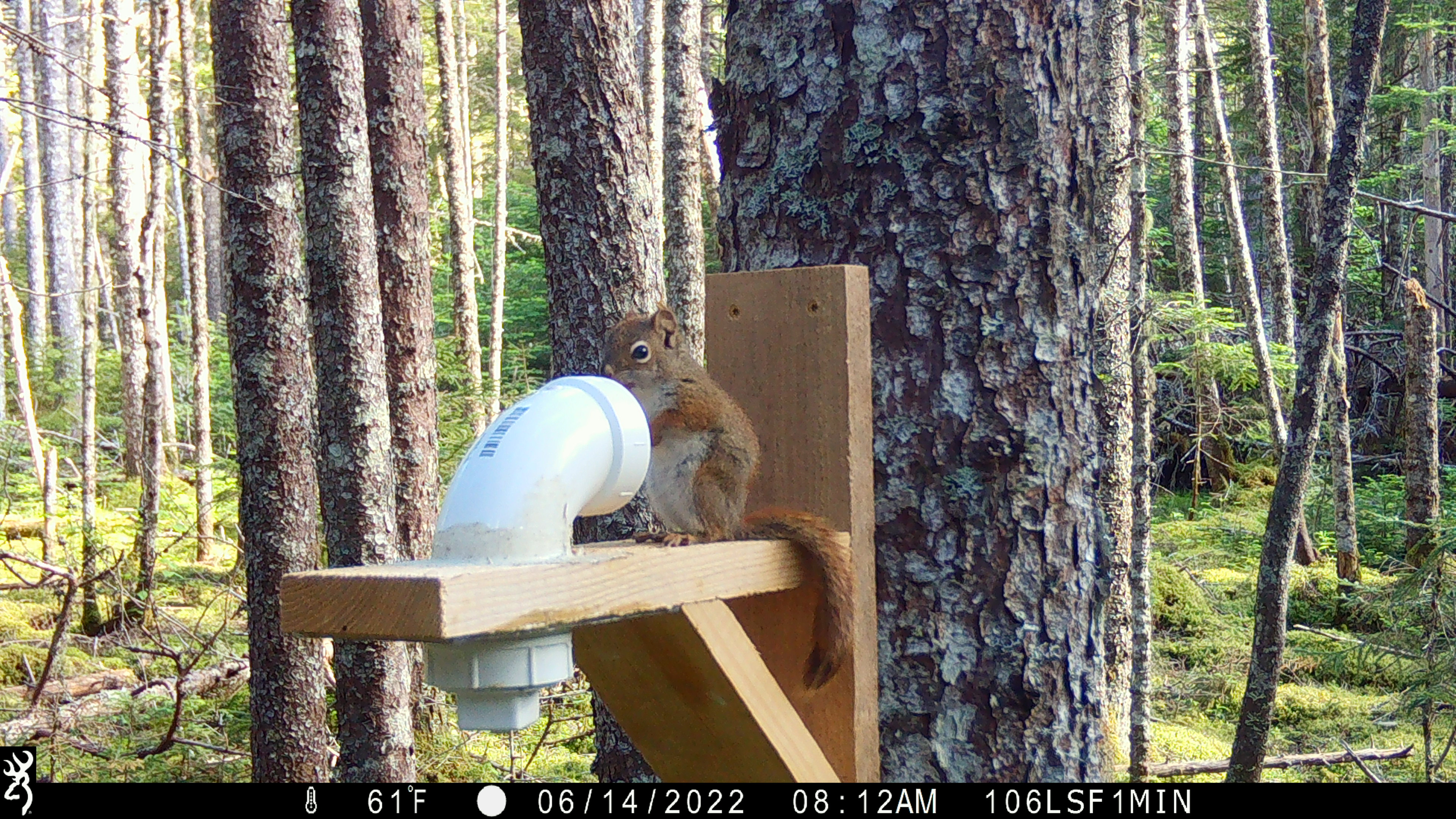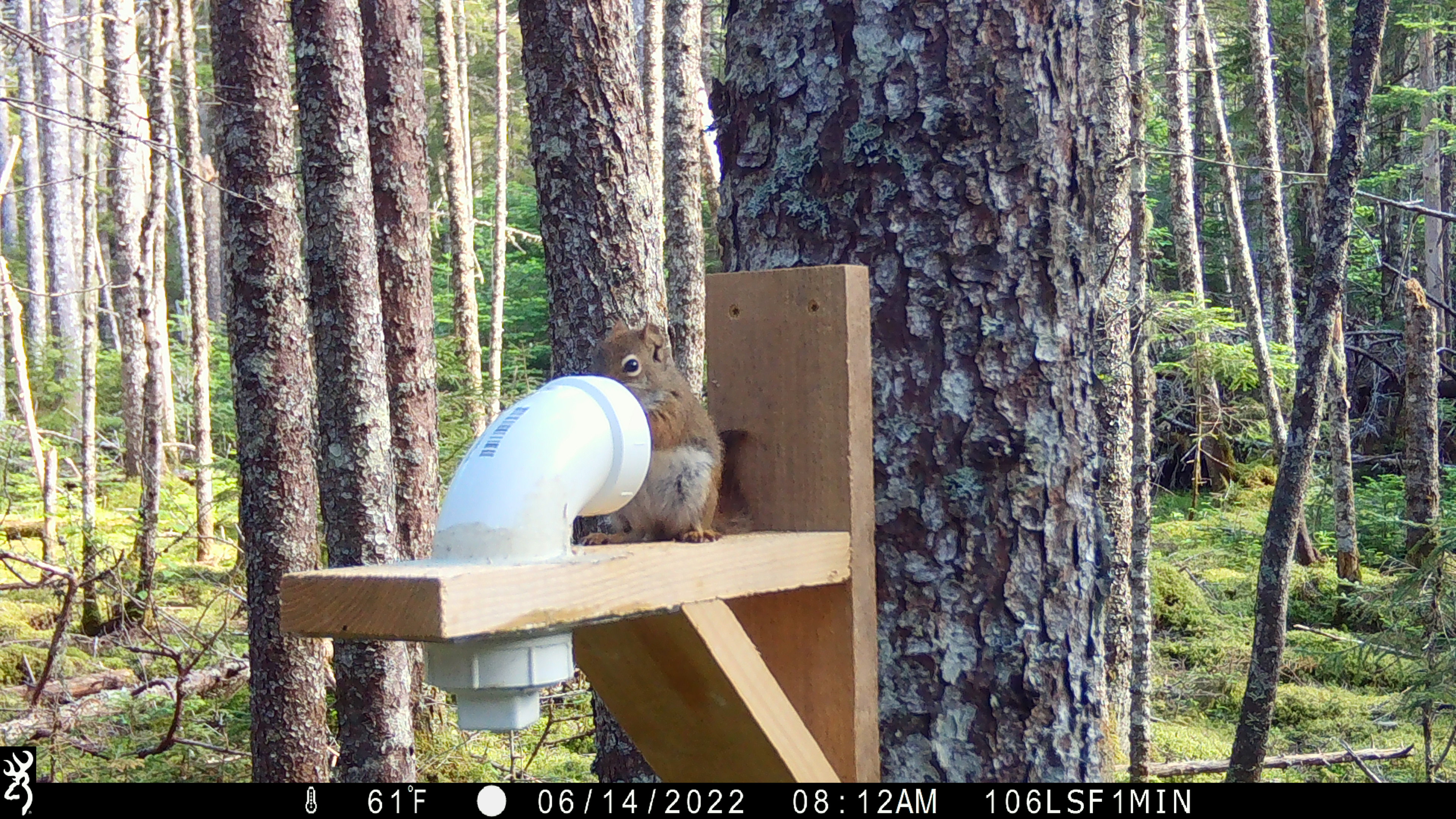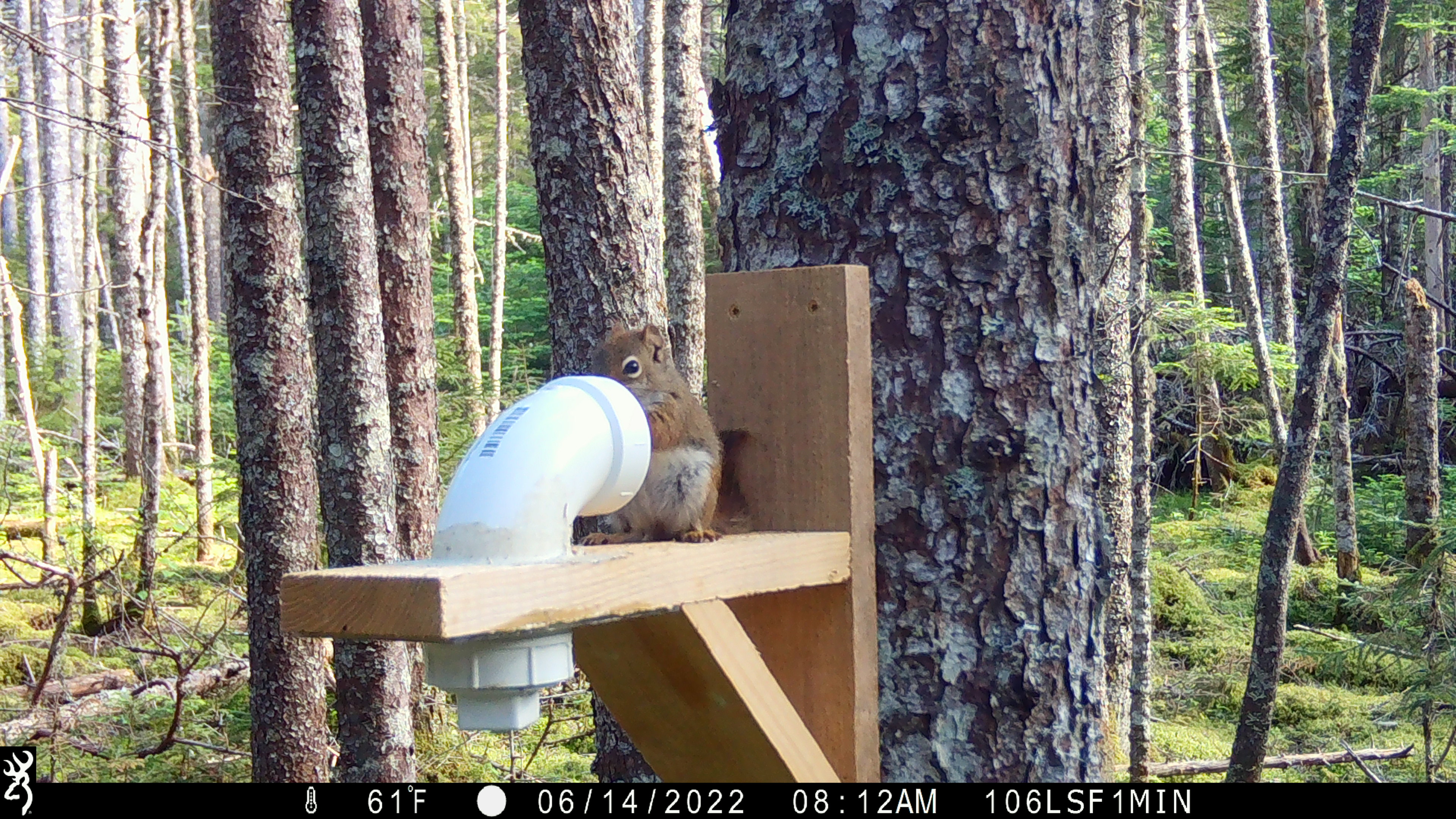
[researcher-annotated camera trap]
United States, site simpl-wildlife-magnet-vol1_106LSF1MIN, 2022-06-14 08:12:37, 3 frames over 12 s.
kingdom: Animalia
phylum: Chordata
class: Mammalia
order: Rodentia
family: Sciuridae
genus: Tamiasciurus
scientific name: Tamiasciurus hudsonicus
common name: red squirrel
Red squirrel (Tamiasciurus hudsonicus).